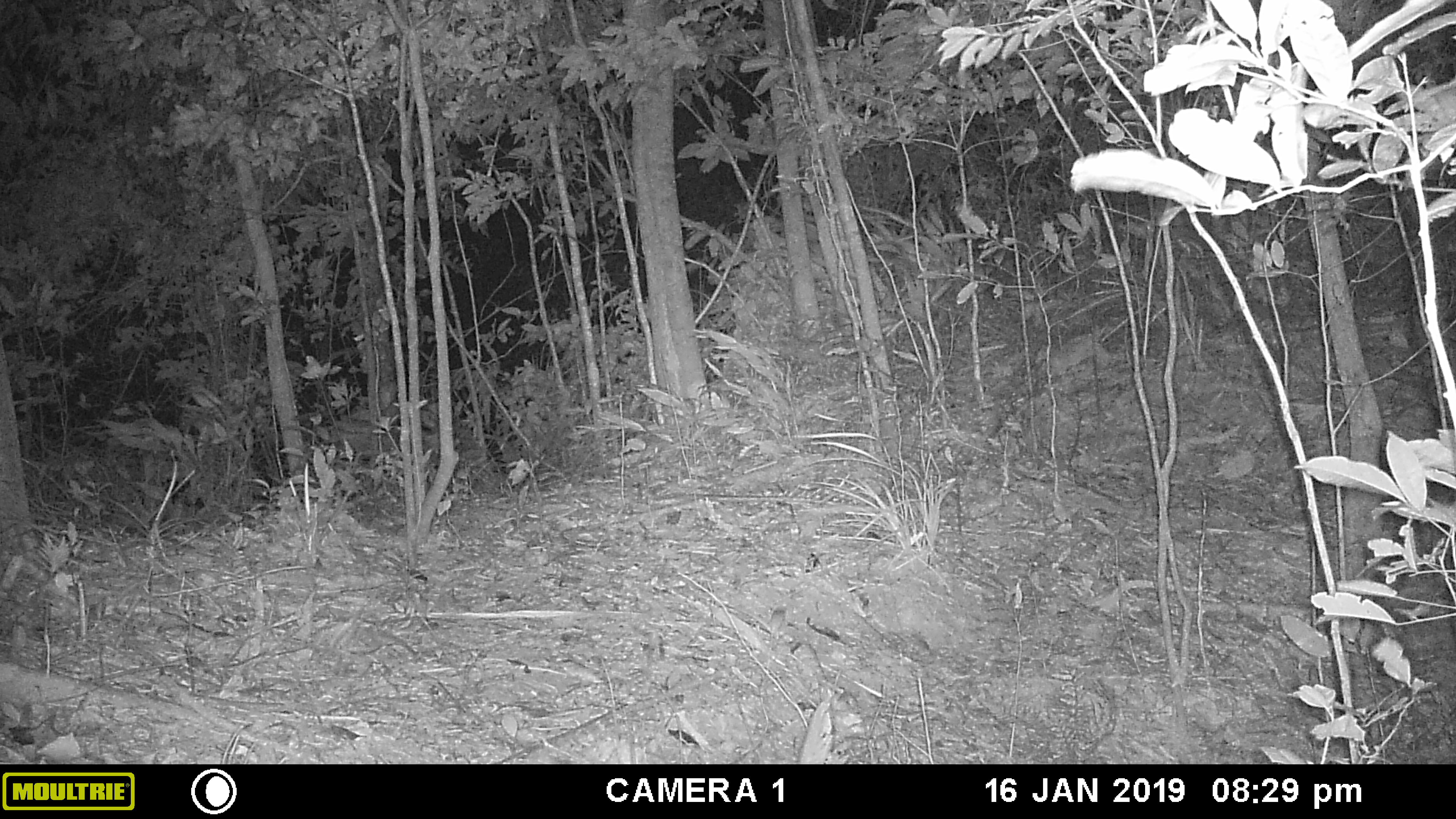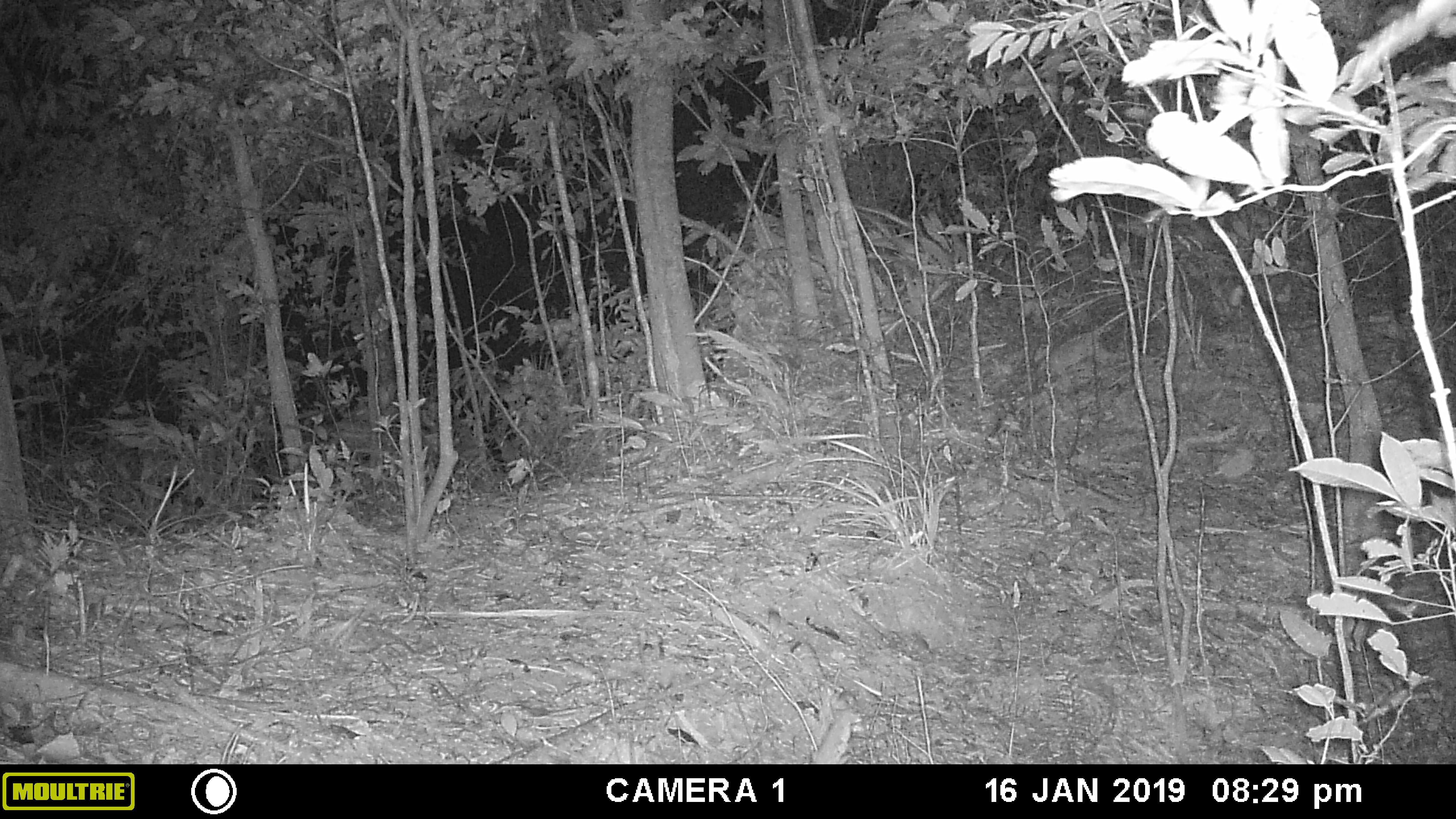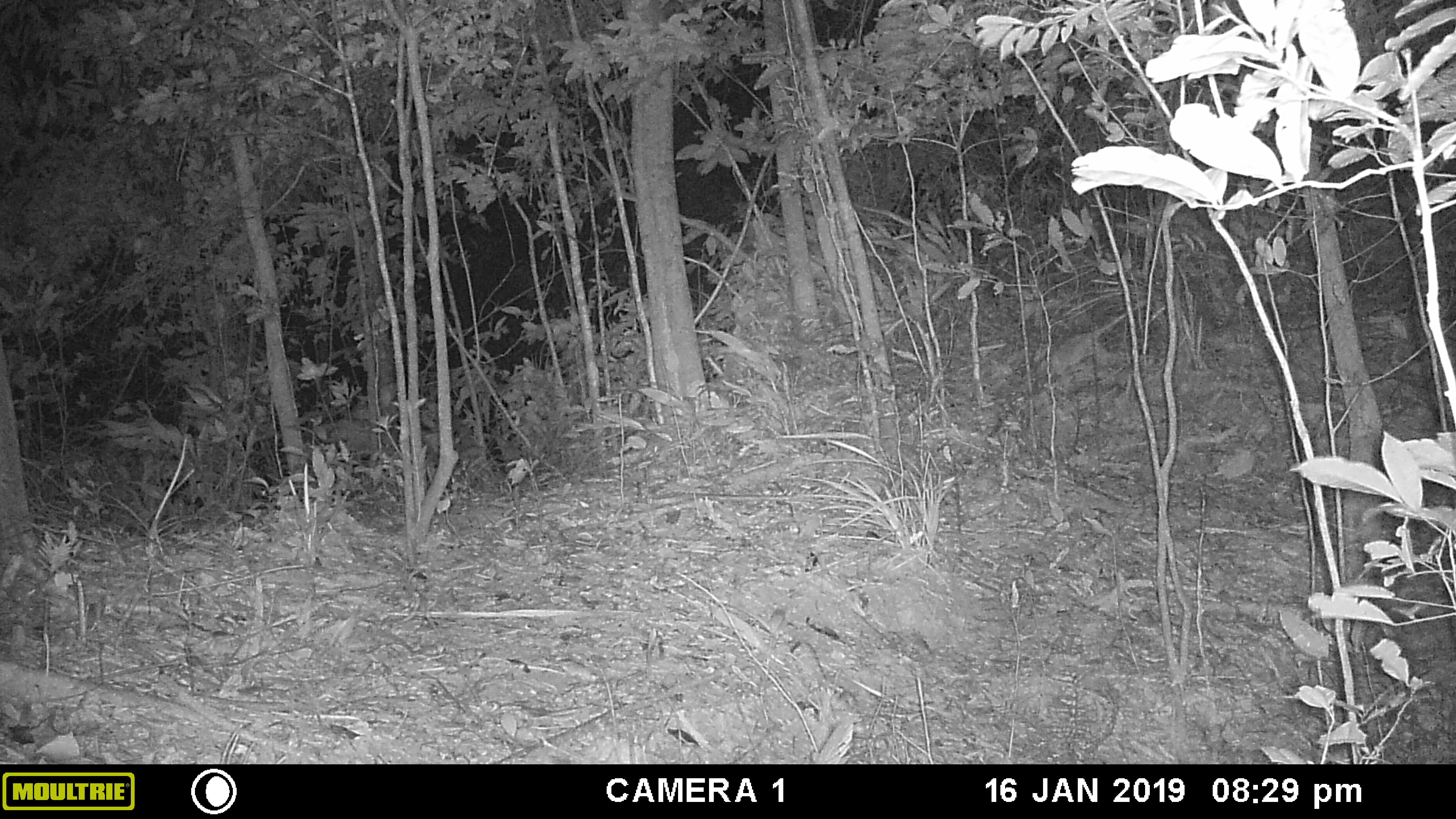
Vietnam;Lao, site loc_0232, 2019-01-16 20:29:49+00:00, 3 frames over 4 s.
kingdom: Animalia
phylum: Chordata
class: Mammalia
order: Artiodactyla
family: Cervidae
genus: Muntiacus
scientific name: Muntiacus vuquangensis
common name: large-antlered muntjac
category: large antlered muntjac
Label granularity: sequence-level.